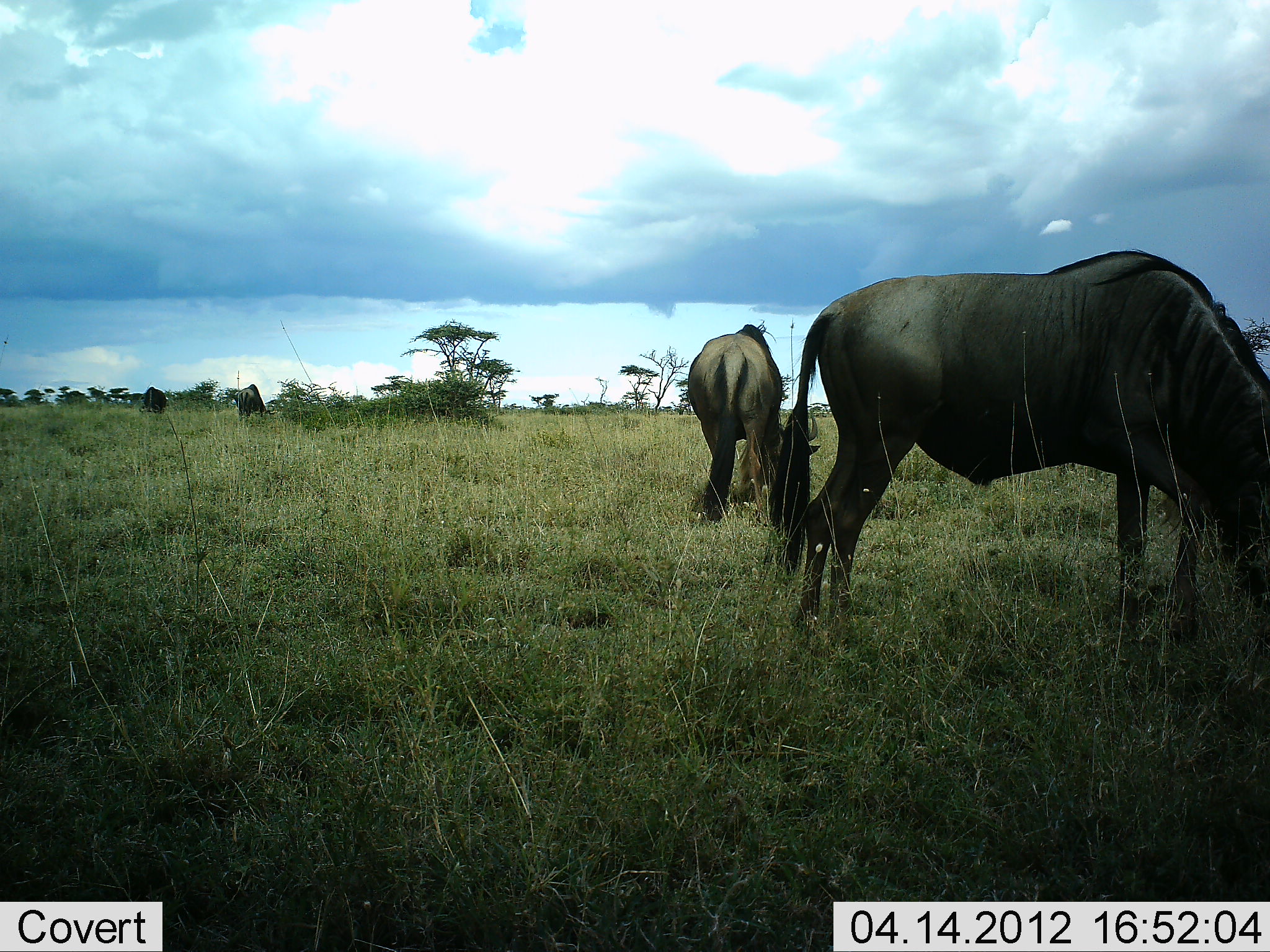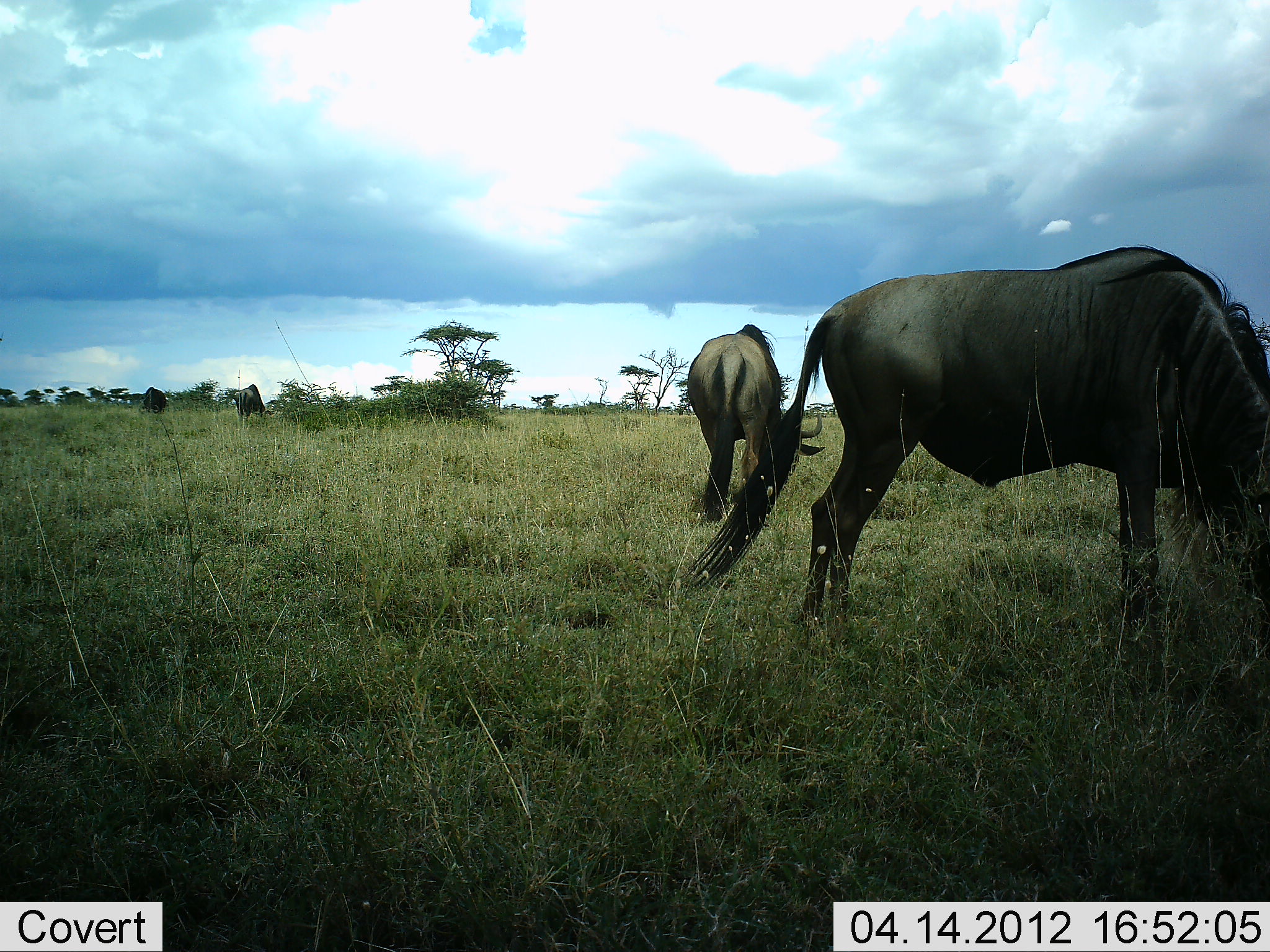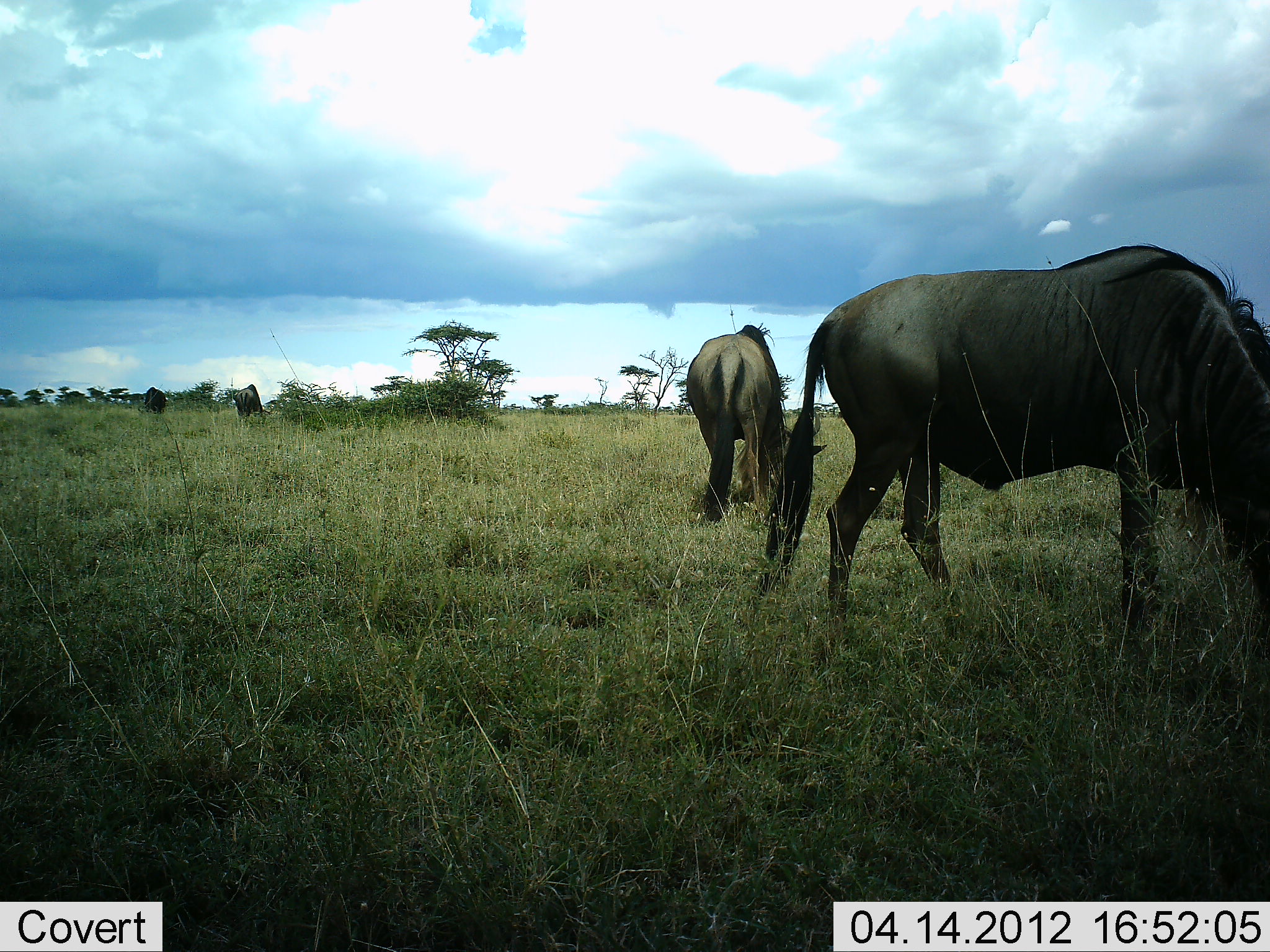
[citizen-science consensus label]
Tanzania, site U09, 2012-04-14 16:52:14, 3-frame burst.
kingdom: Animalia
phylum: Chordata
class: Mammalia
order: Artiodactyla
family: Bovidae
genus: Connochaetes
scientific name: Connochaetes taurinus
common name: blue wildebeest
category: wildebeest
Wildebeest (blue wildebeest) (Connochaetes taurinus), count 4. Behavior (volunteer vote fractions): standing 32%, resting 0%, moving 8%, interacting 0%. Young present (vote fraction): 0%. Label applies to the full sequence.